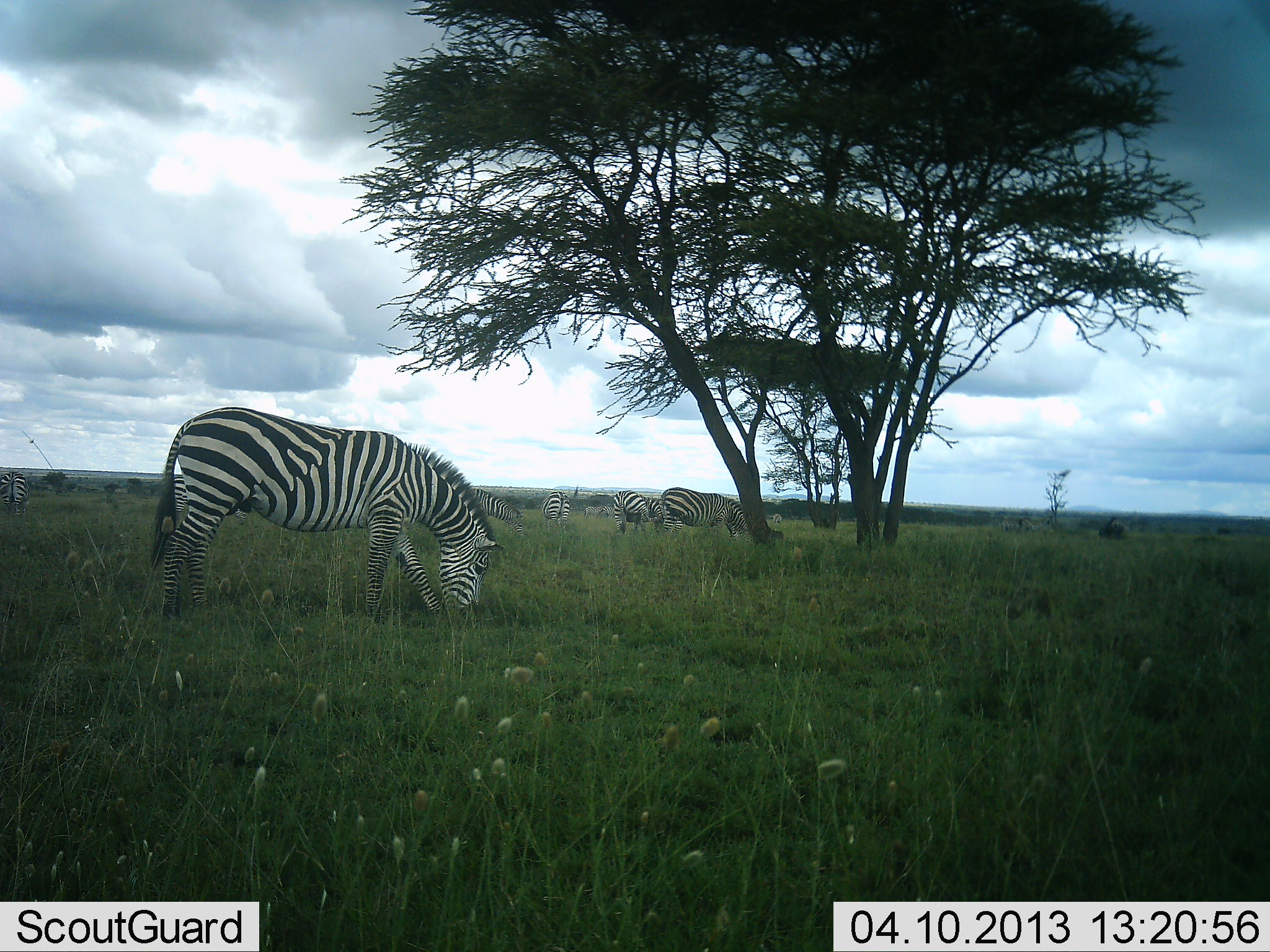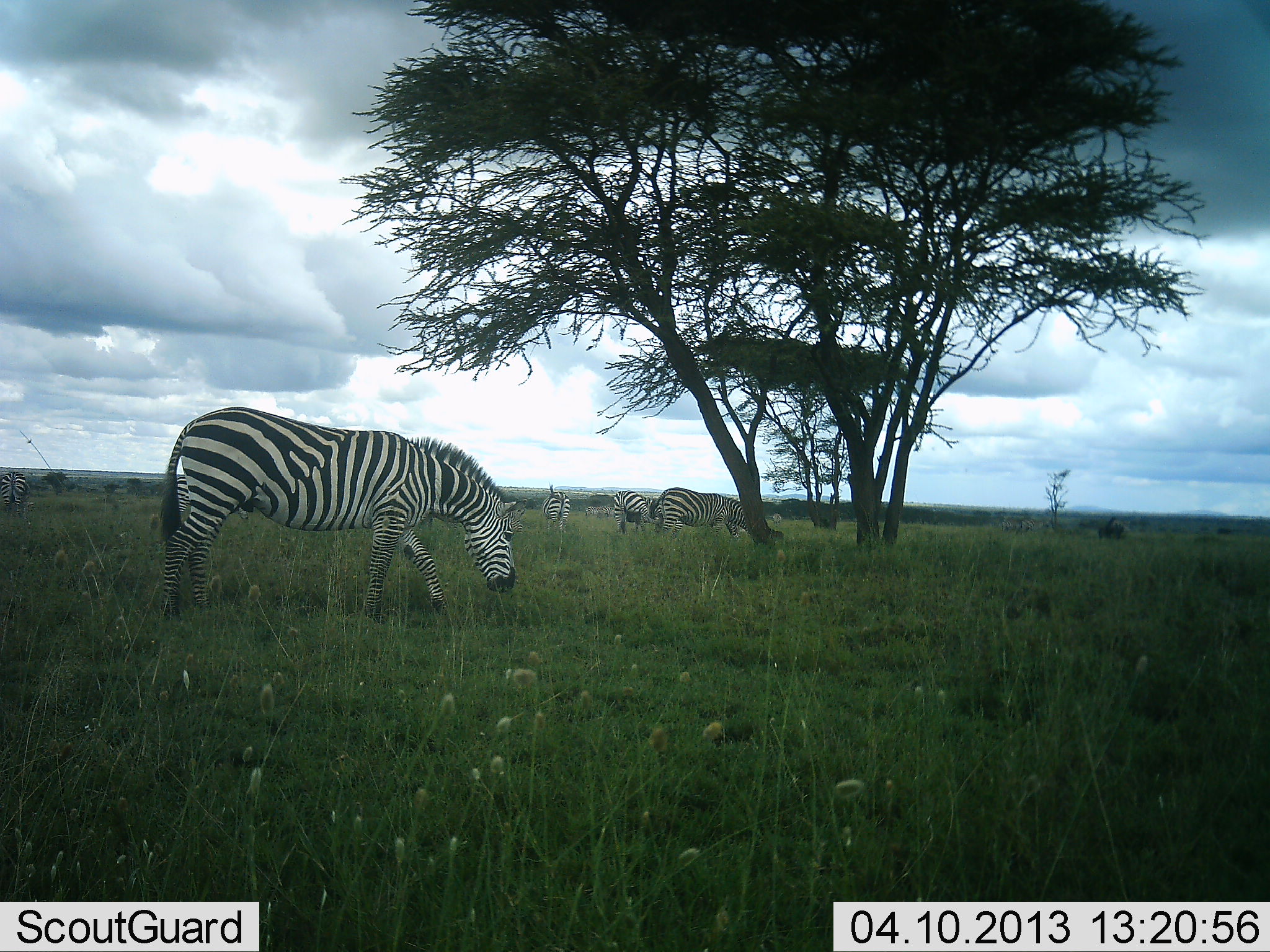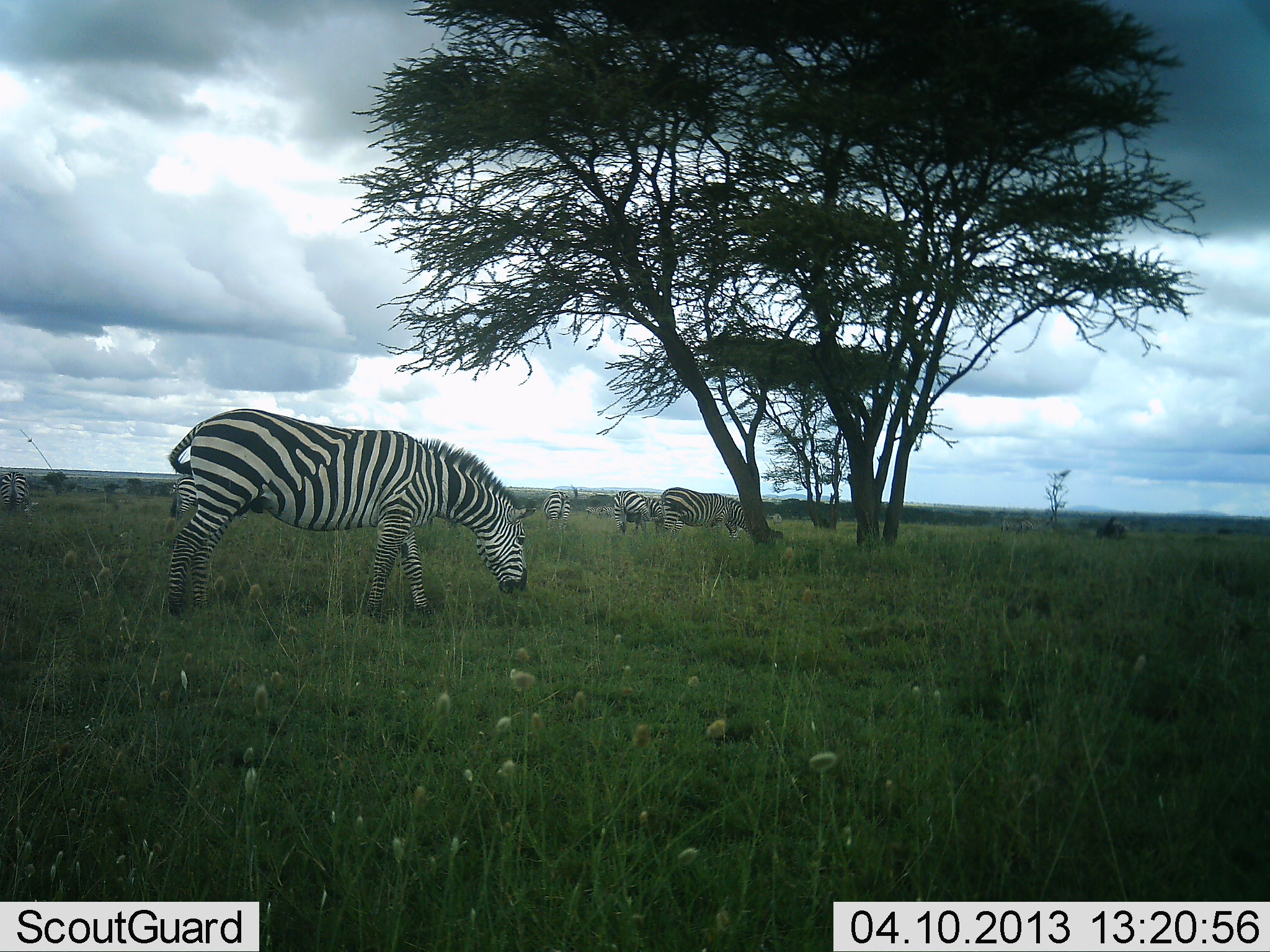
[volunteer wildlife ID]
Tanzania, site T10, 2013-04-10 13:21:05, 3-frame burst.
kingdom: Animalia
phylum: Chordata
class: Mammalia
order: Perissodactyla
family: Equidae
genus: Equus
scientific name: Equus quagga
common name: plains zebra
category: zebra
Zebra (plains zebra) (Equus quagga), count 5. Behavior (volunteer vote fractions): standing 29%, resting 0%, moving 17%, interacting 0%. Young present (vote fraction): 0%. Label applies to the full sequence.